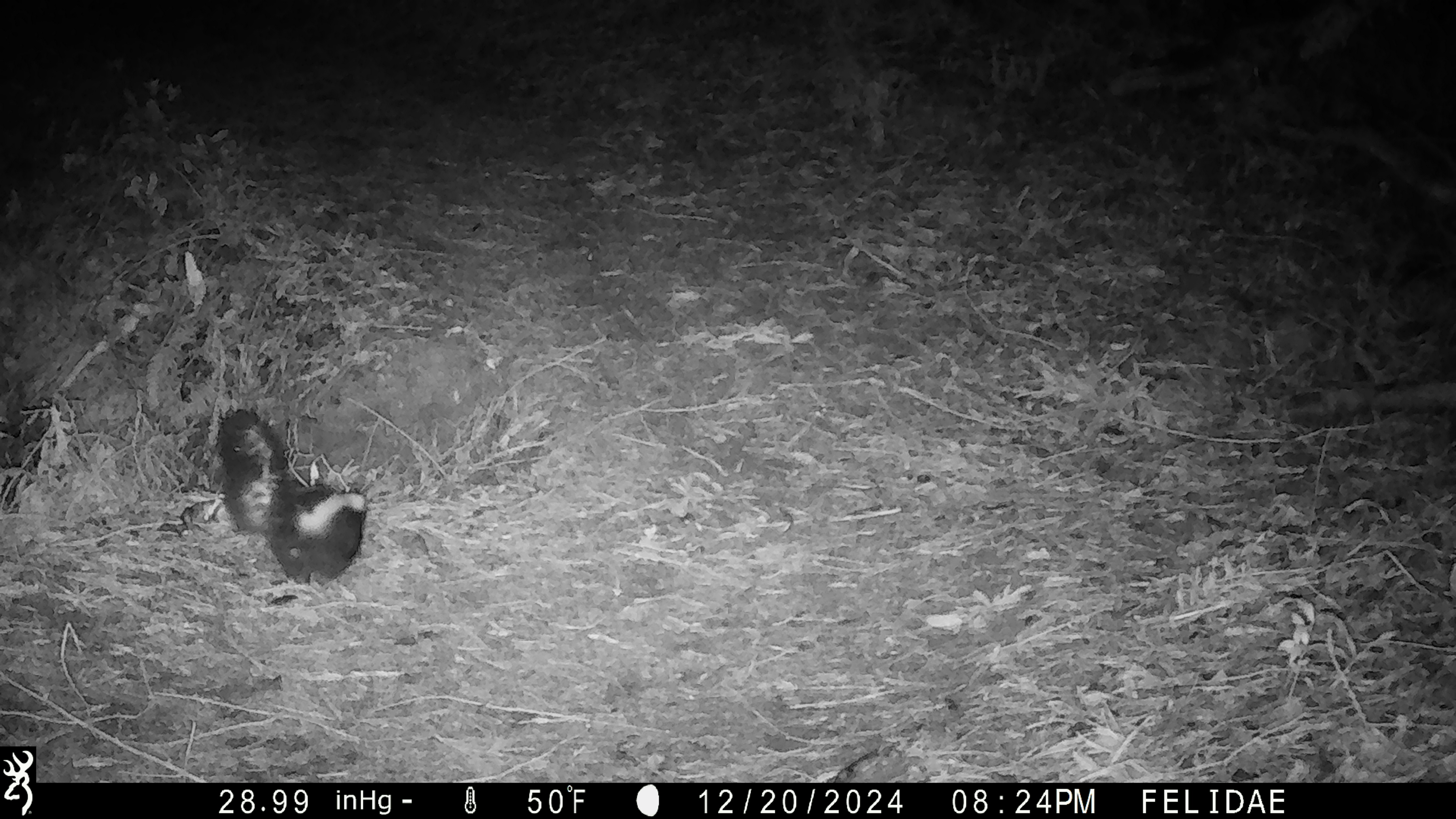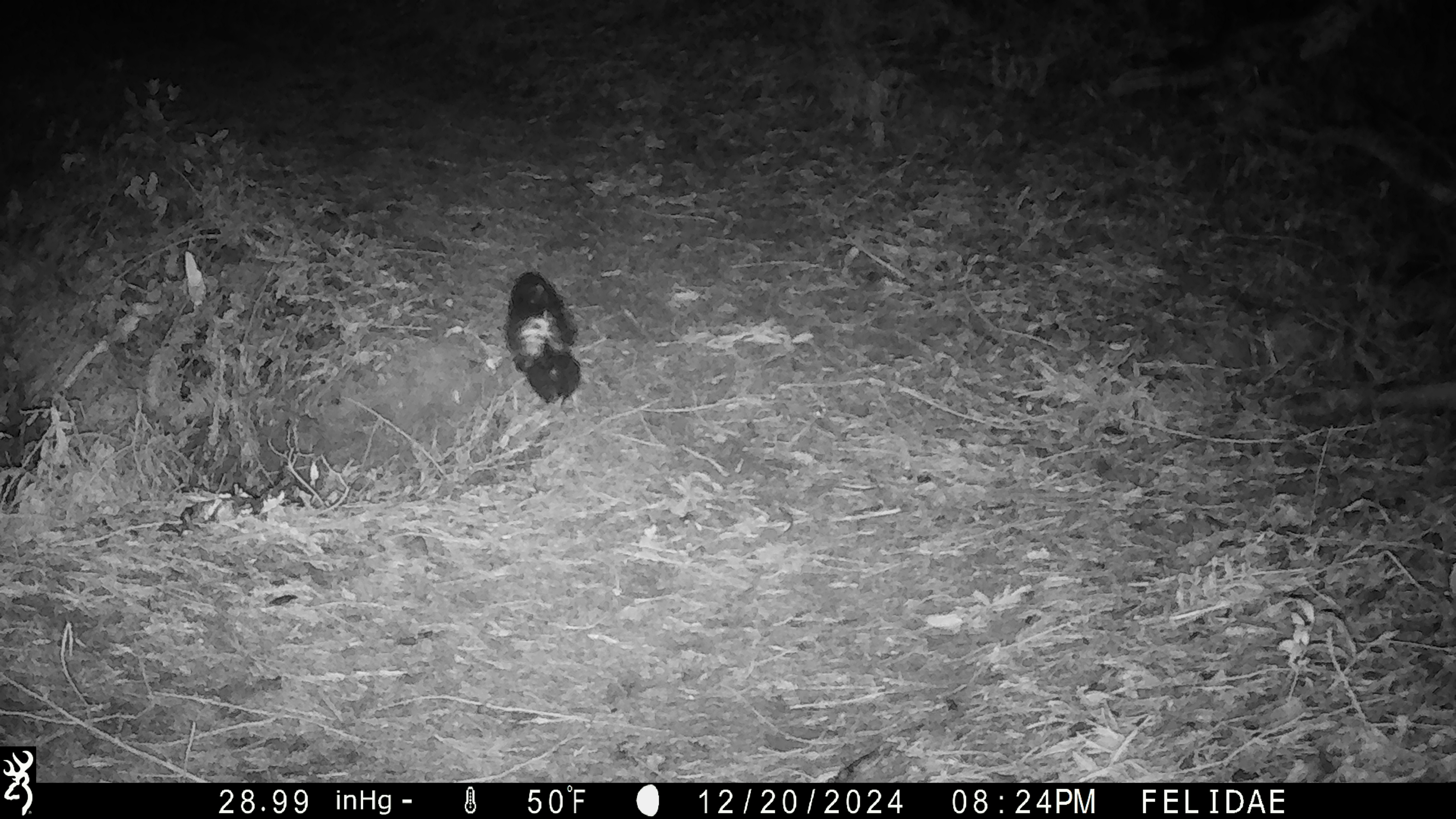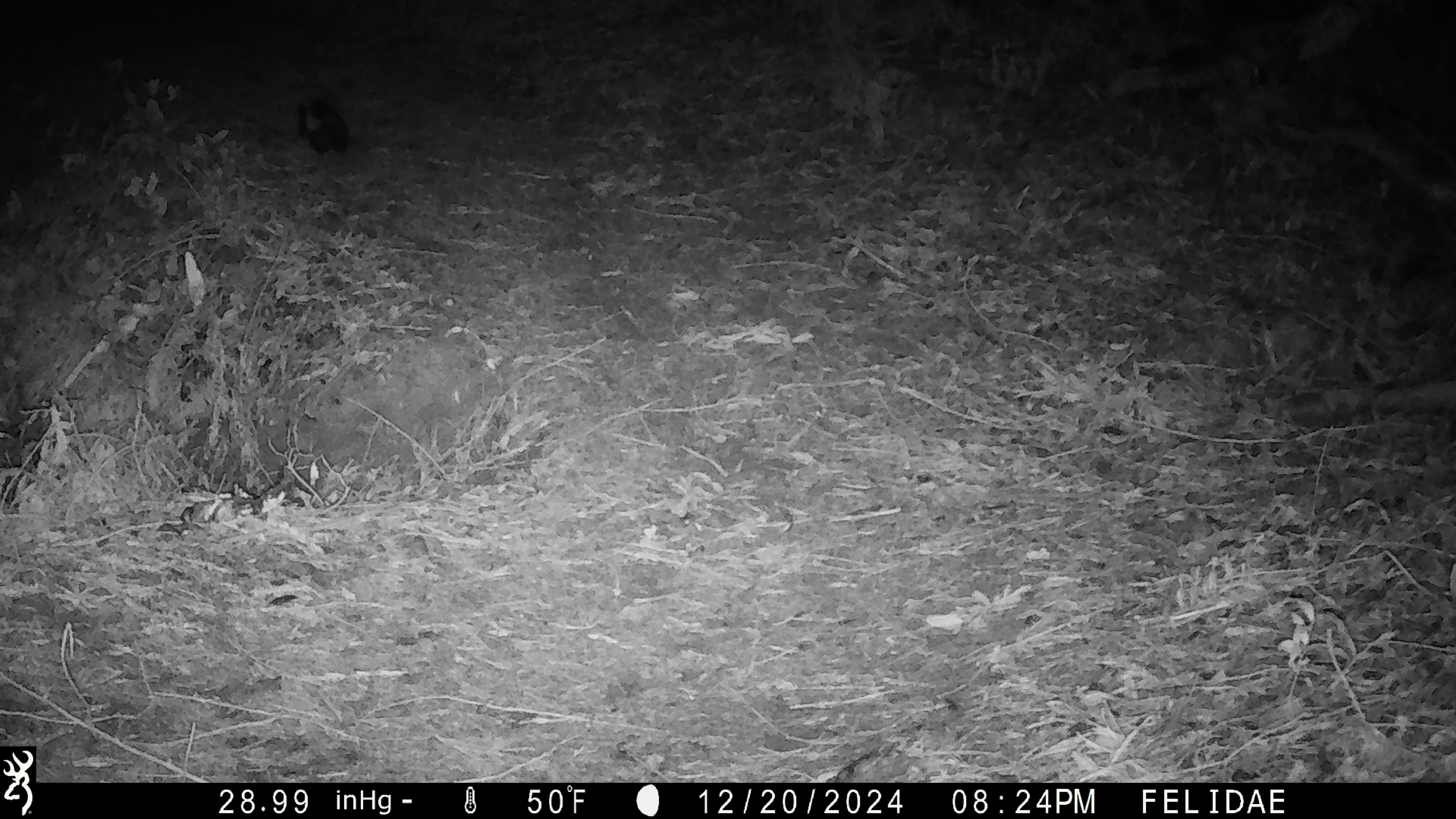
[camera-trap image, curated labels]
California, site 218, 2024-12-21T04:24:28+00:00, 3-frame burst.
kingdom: Animalia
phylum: Chordata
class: Mammalia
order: Carnivora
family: Mephitidae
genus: Mephitis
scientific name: Mephitis mephitis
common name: striped skunk